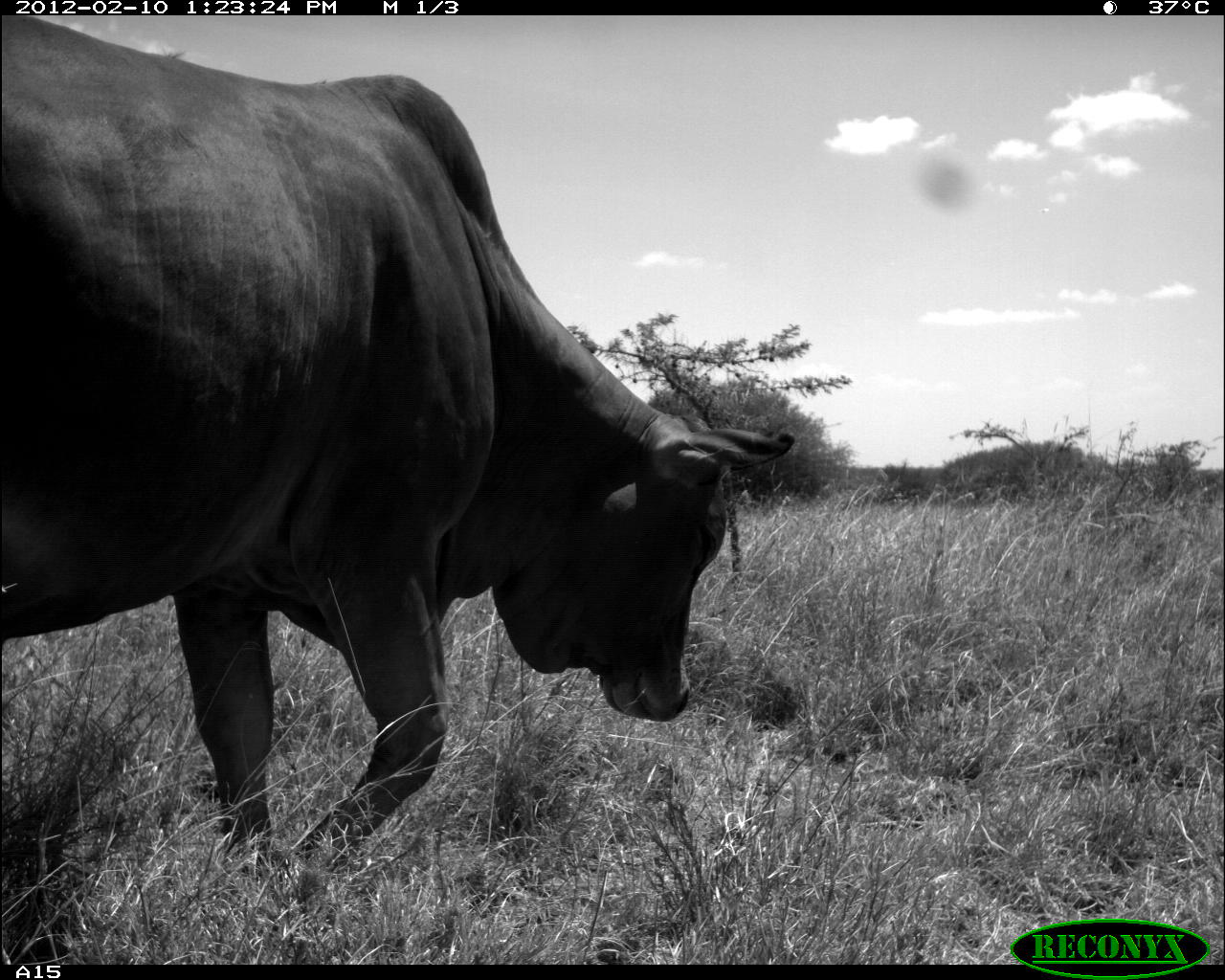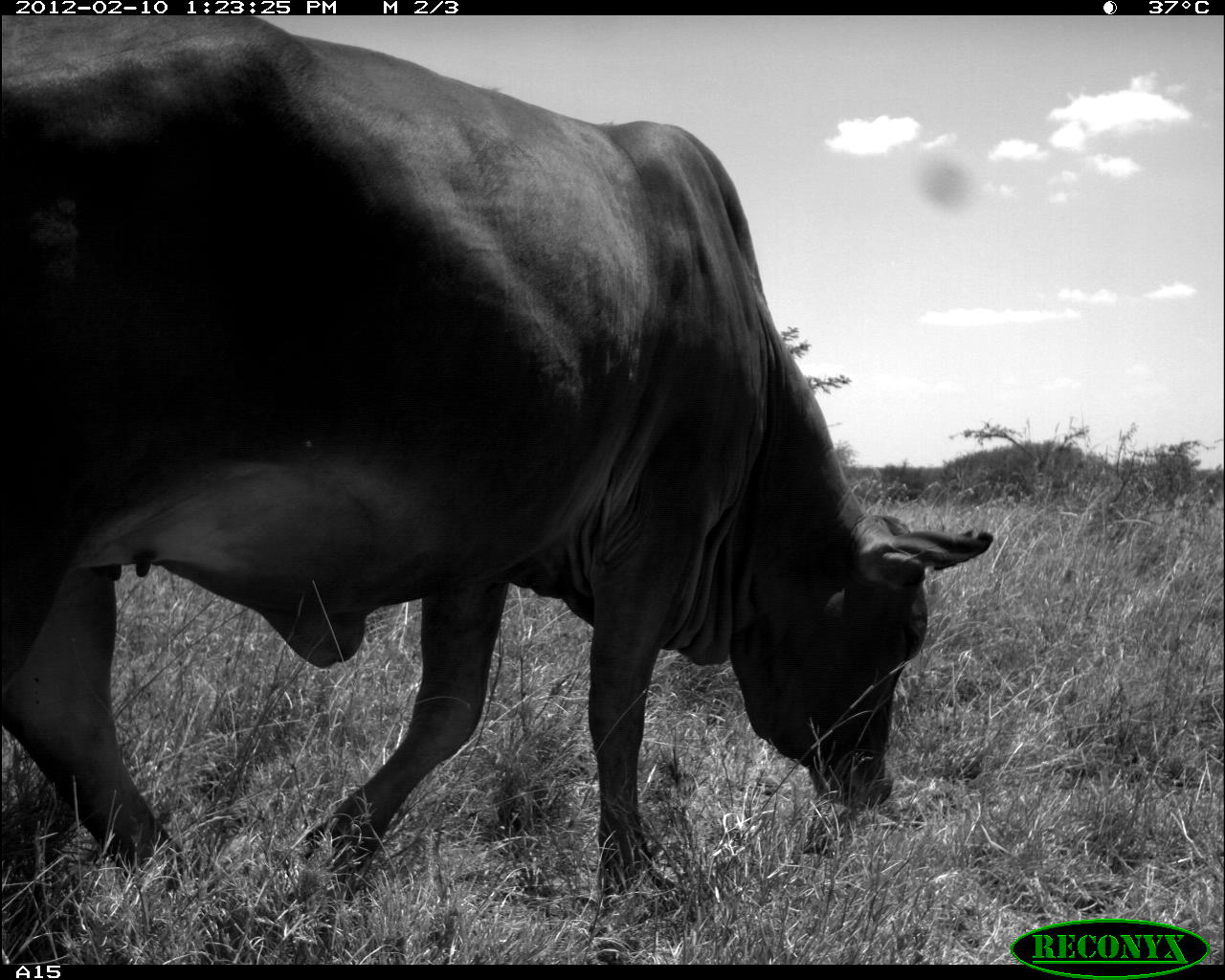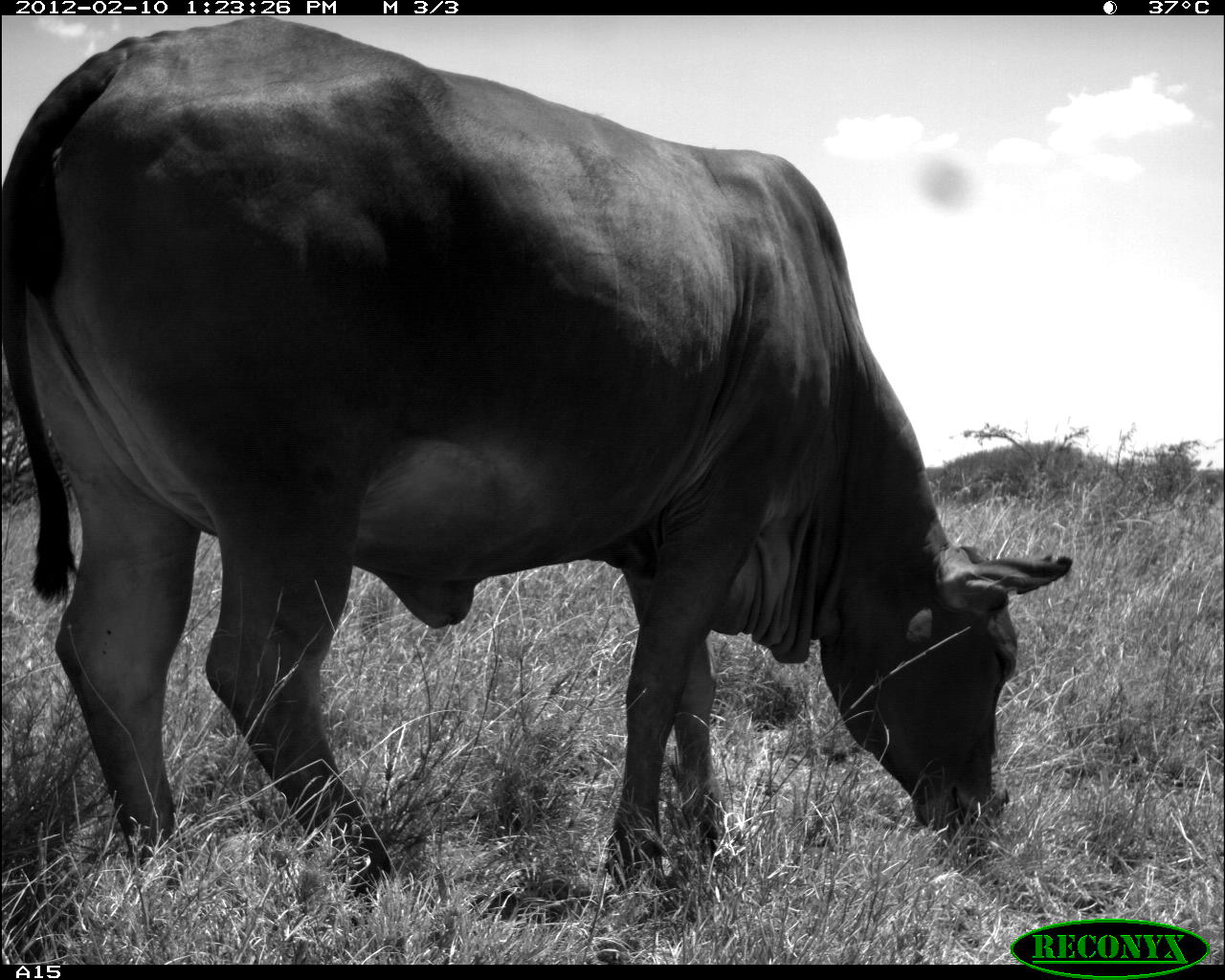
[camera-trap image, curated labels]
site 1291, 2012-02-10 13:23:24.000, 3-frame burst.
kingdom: Animalia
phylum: Chordata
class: Mammalia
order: Artiodactyla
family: Bovidae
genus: Bos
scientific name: Bos taurus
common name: domestic cattle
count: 1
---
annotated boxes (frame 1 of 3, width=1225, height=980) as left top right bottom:
bos taurus: 0 14 797 871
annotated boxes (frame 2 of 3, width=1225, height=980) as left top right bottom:
bos taurus: 0 15 995 905